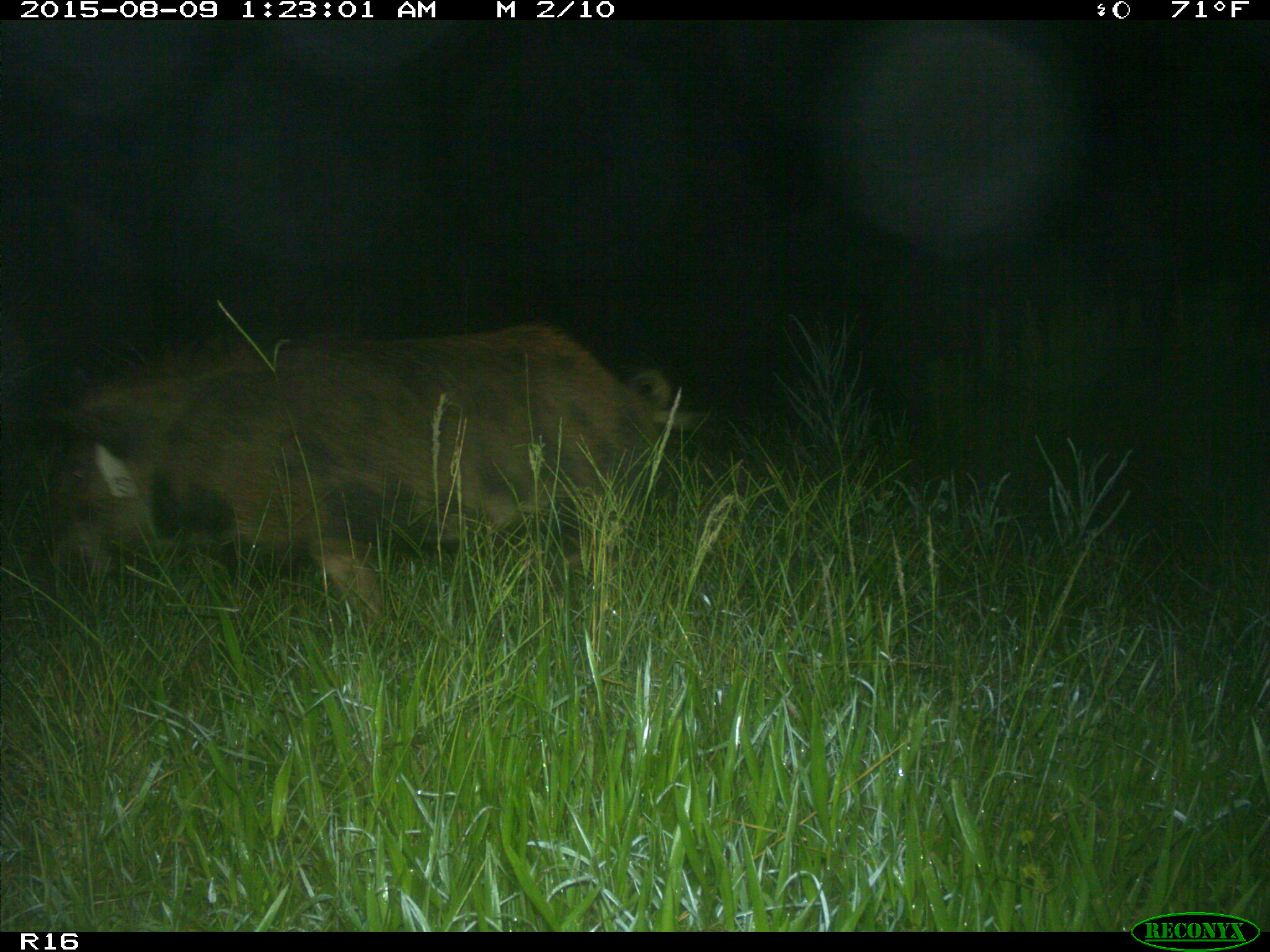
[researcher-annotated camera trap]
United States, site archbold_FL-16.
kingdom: Animalia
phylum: Chordata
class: Mammalia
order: Artiodactyla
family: Suidae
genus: Sus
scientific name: Sus scrofa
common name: wild boar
Sus scrofa (wild boar).